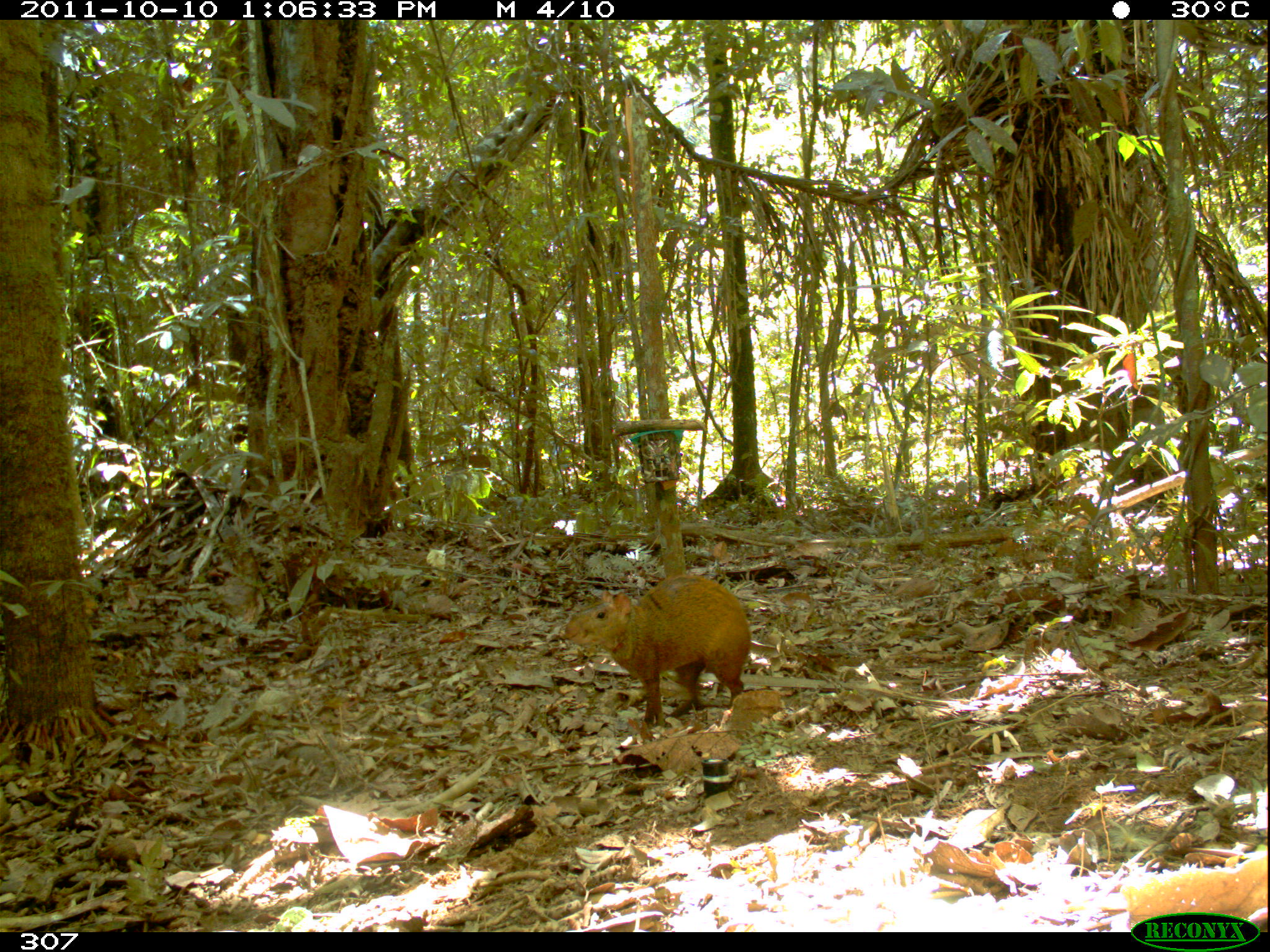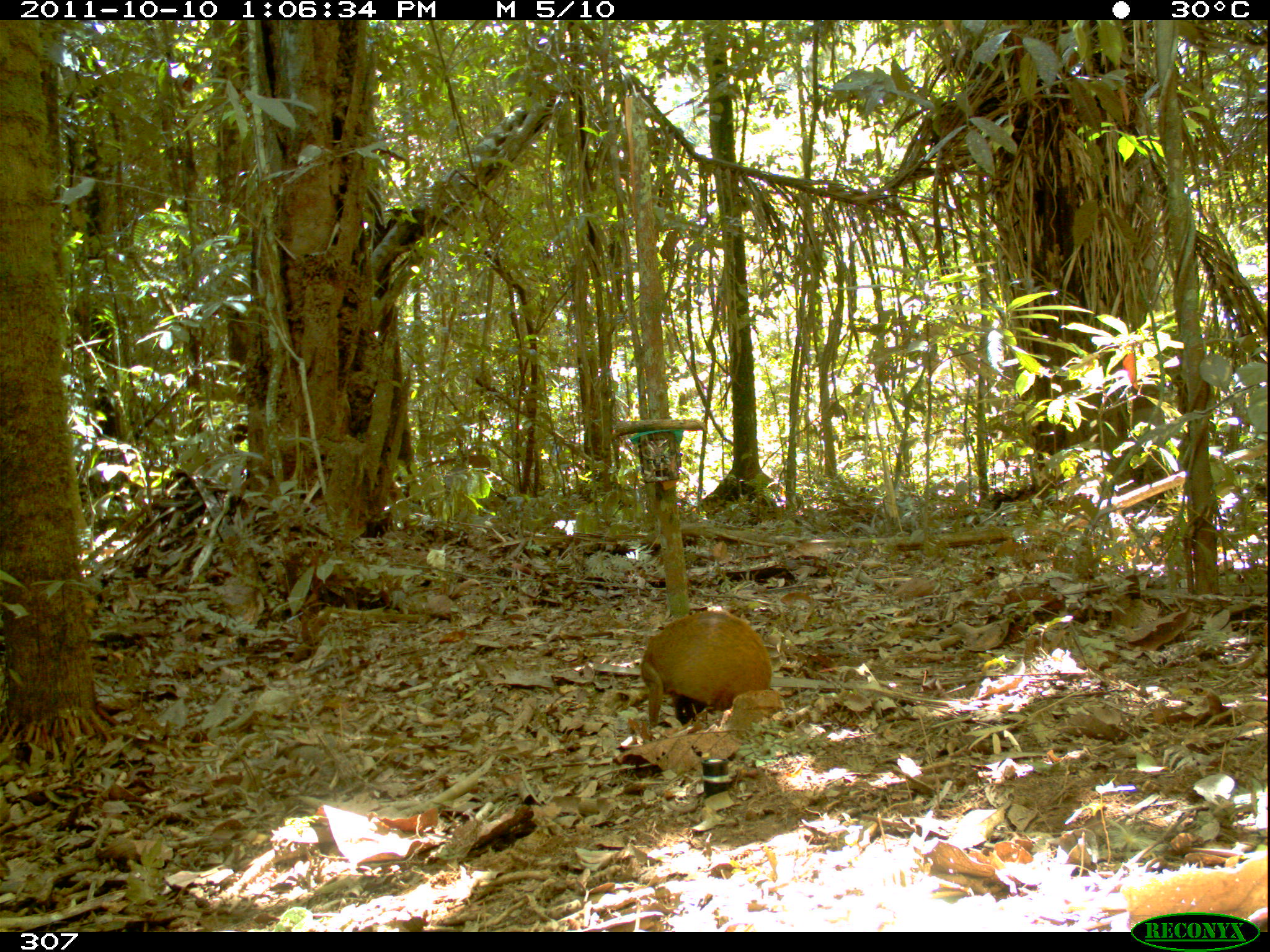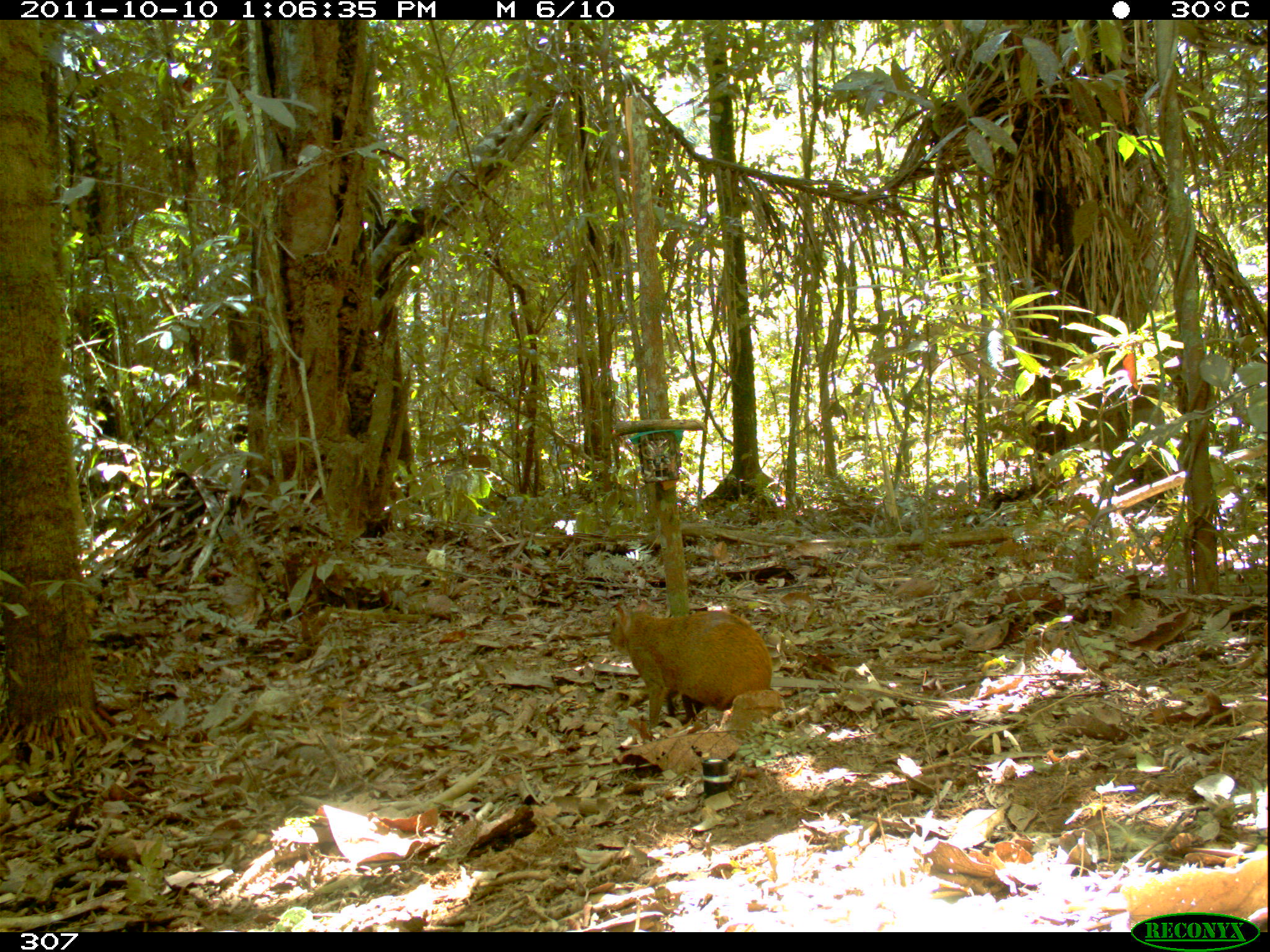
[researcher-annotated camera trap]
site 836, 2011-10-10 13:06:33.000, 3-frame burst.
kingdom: Animalia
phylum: Chordata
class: Mammalia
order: Rodentia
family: Dasyproctidae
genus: Dasyprocta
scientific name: Dasyprocta punctata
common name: central american agouti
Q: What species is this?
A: Dasyprocta punctata (central american agouti).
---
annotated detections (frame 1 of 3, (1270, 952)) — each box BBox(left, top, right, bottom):
dasyprocta punctata: BBox(562, 571, 752, 727)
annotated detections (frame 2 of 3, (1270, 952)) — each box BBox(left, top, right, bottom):
dasyprocta punctata: BBox(638, 607, 772, 730)